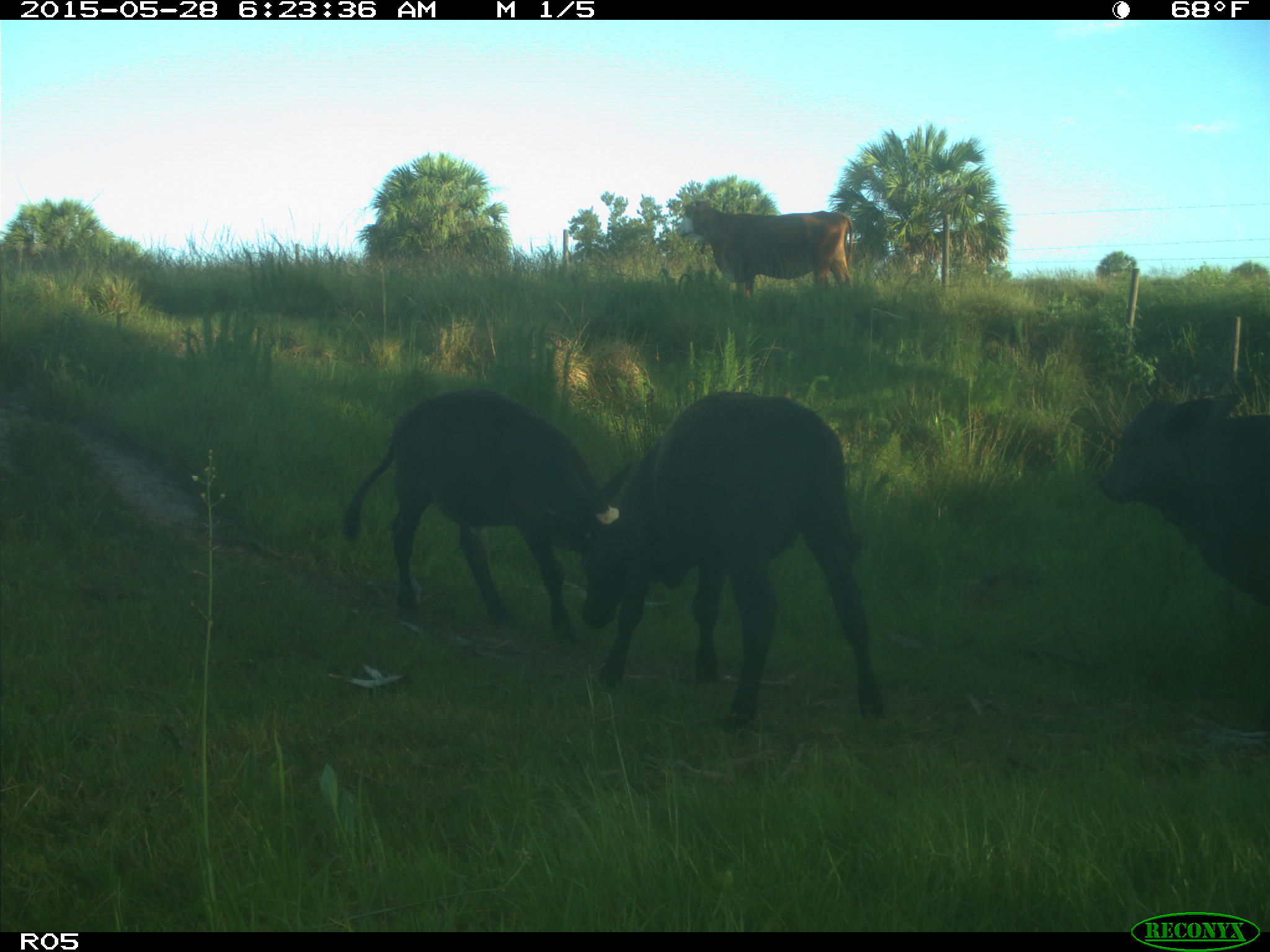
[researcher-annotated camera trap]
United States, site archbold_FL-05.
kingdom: Animalia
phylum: Chordata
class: Mammalia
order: Artiodactyla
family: Bovidae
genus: Bos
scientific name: Bos taurus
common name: domestic cow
Bos taurus (domestic cow).